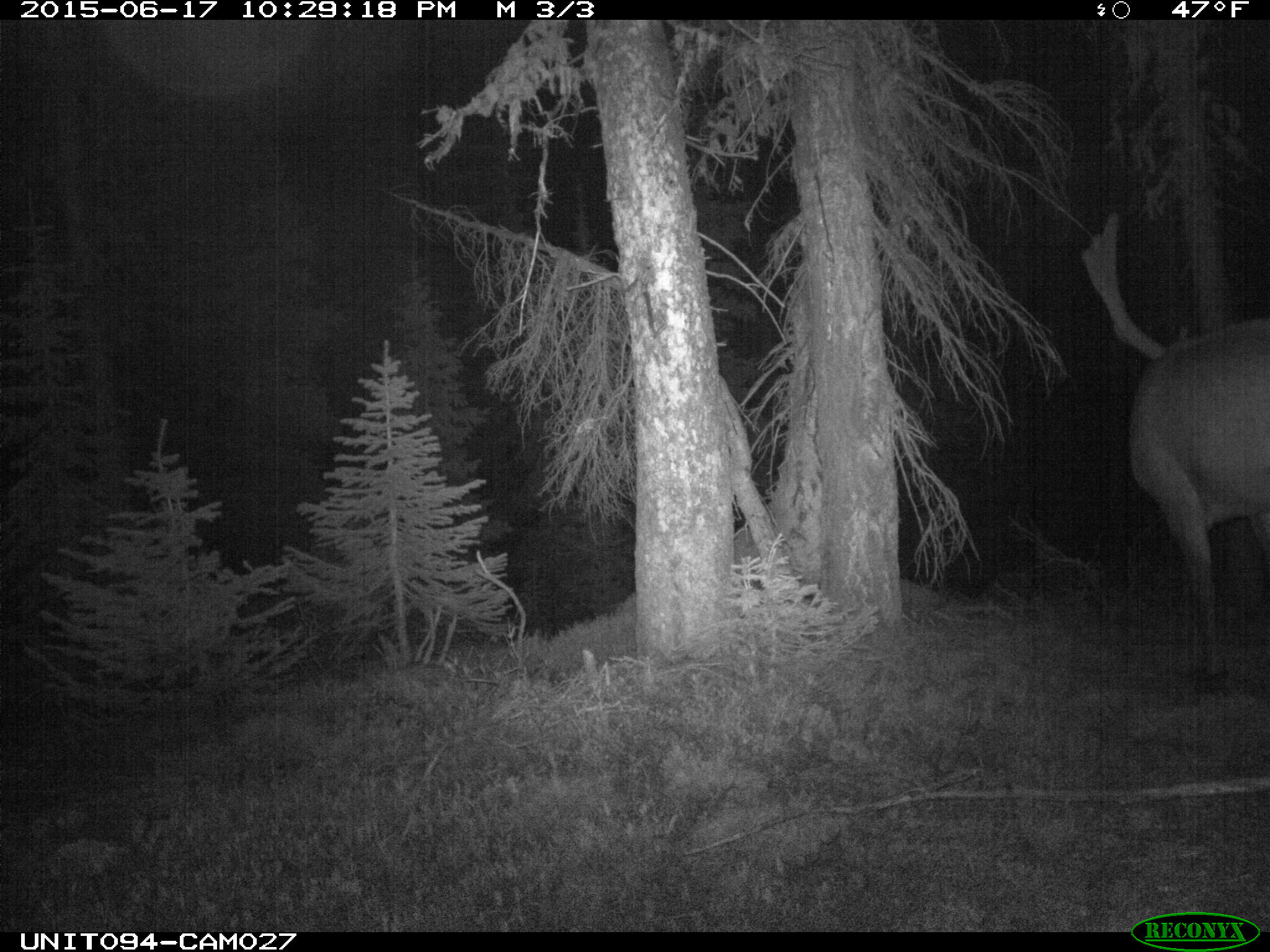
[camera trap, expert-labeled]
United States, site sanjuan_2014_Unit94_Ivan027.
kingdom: Animalia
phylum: Chordata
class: Mammalia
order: Artiodactyla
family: Cervidae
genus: Cervus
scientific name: Cervus elaphus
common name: red deer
Cervus elaphus (red deer).